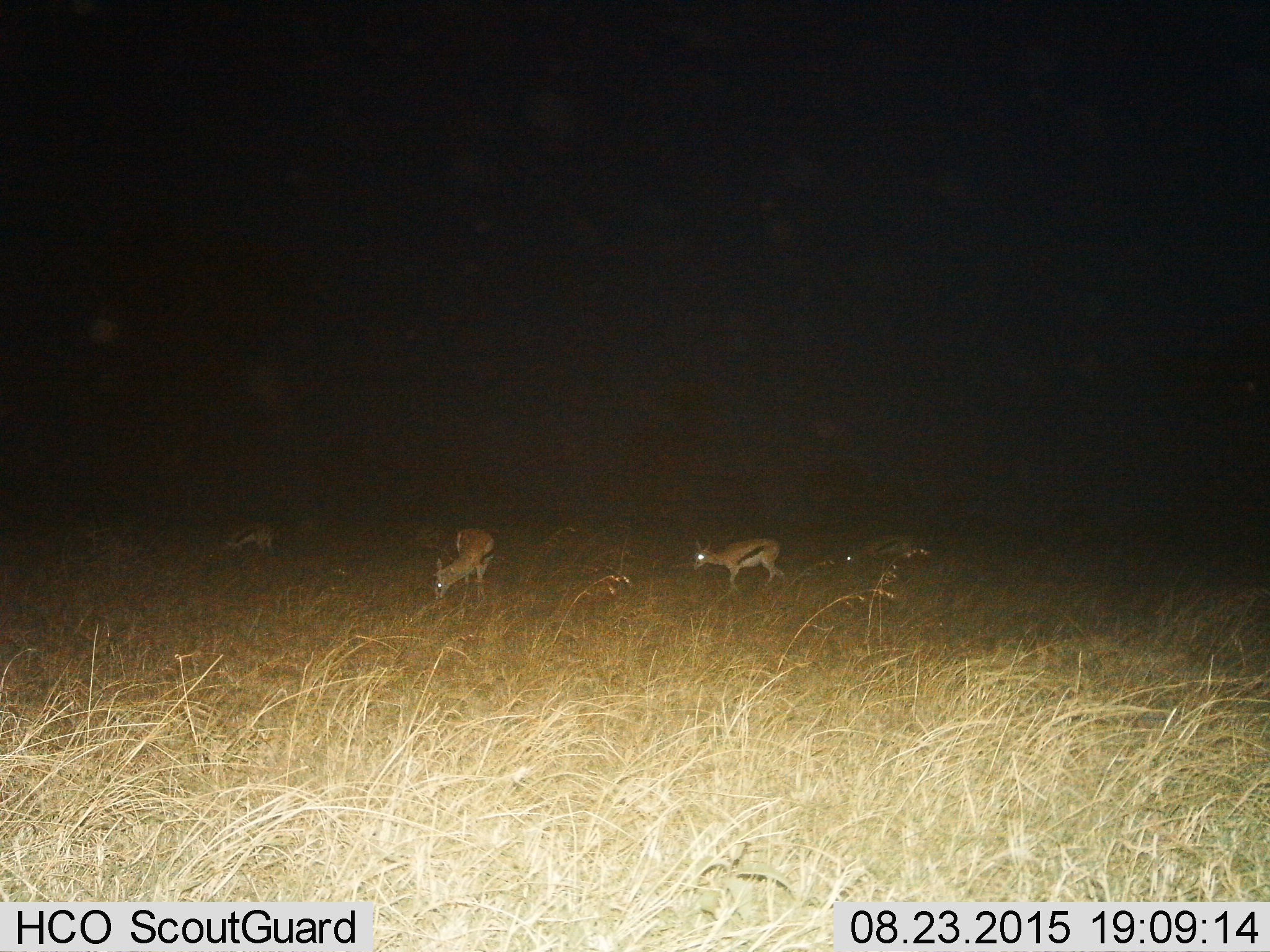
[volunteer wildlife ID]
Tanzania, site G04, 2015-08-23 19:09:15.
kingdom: Animalia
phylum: Chordata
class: Mammalia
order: Artiodactyla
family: Bovidae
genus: Eudorcas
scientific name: Eudorcas thomsonii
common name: thomson's gazelle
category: gazellethomsons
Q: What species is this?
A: Gazellethomsons (thomson's gazelle) (Eudorcas thomsonii).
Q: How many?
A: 4.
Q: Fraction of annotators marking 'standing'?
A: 41%.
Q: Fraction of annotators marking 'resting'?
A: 6%.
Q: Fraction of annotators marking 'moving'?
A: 53%.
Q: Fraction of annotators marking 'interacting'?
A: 0%.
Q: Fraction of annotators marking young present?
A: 0%.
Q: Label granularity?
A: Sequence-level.